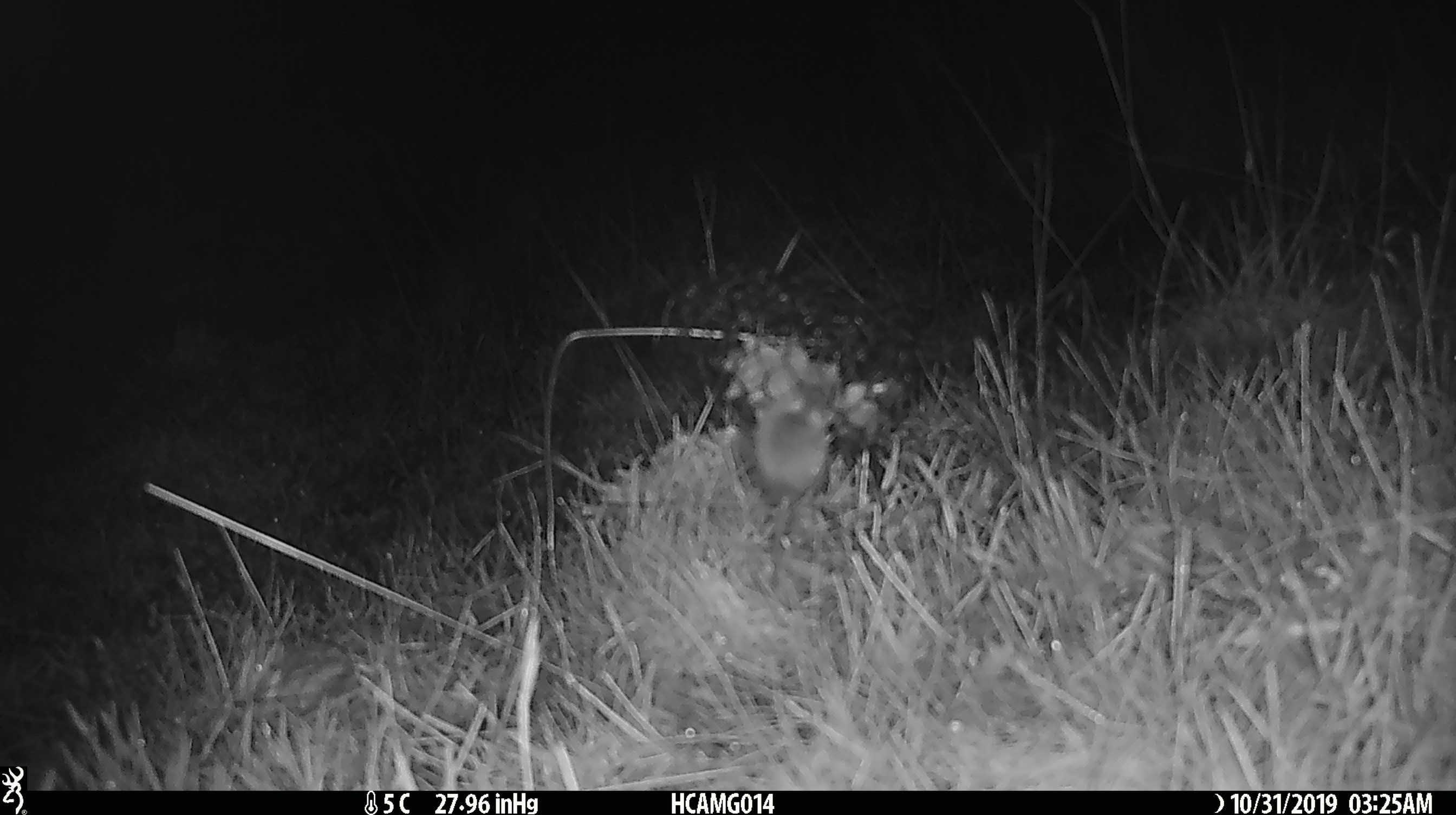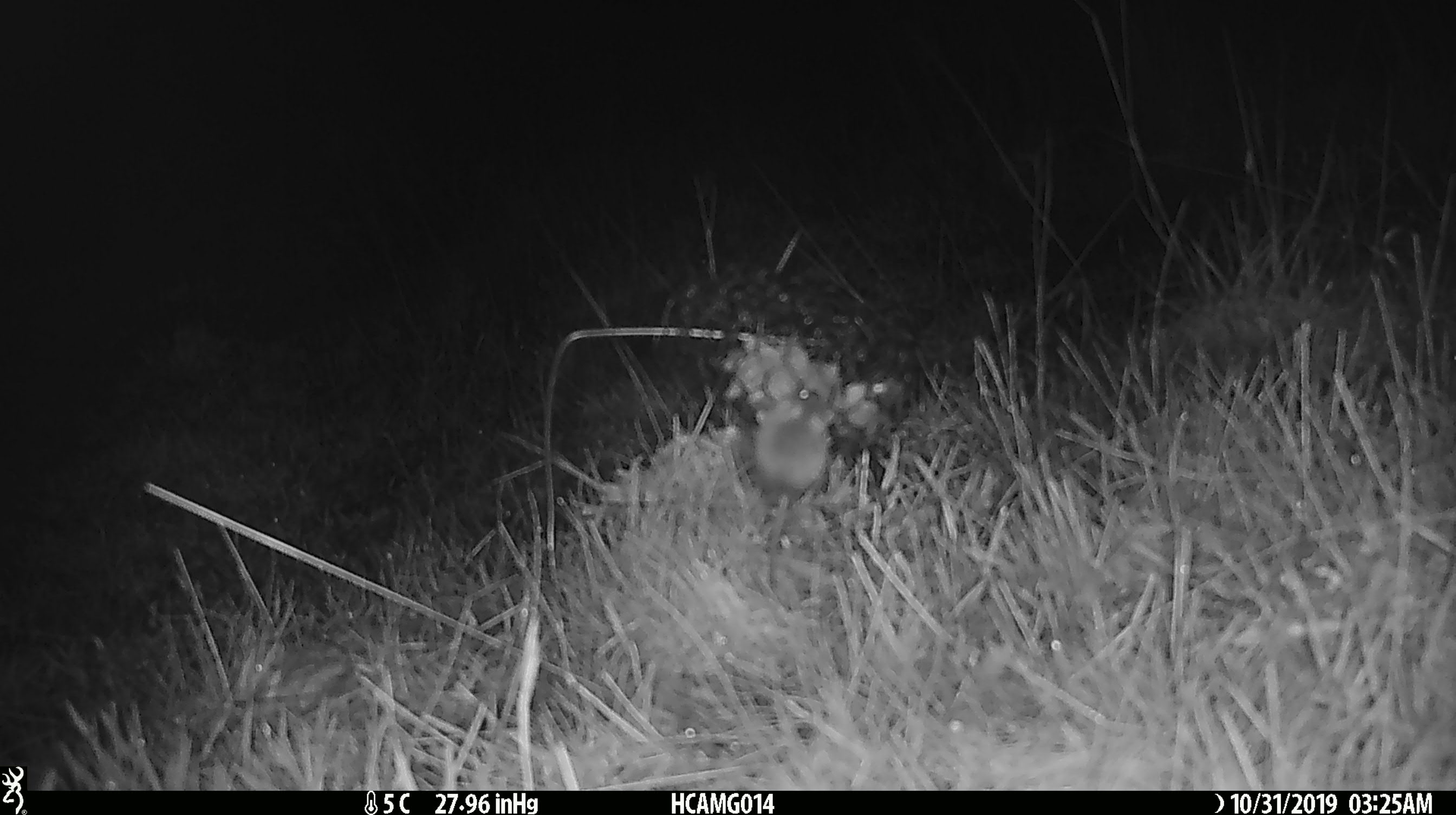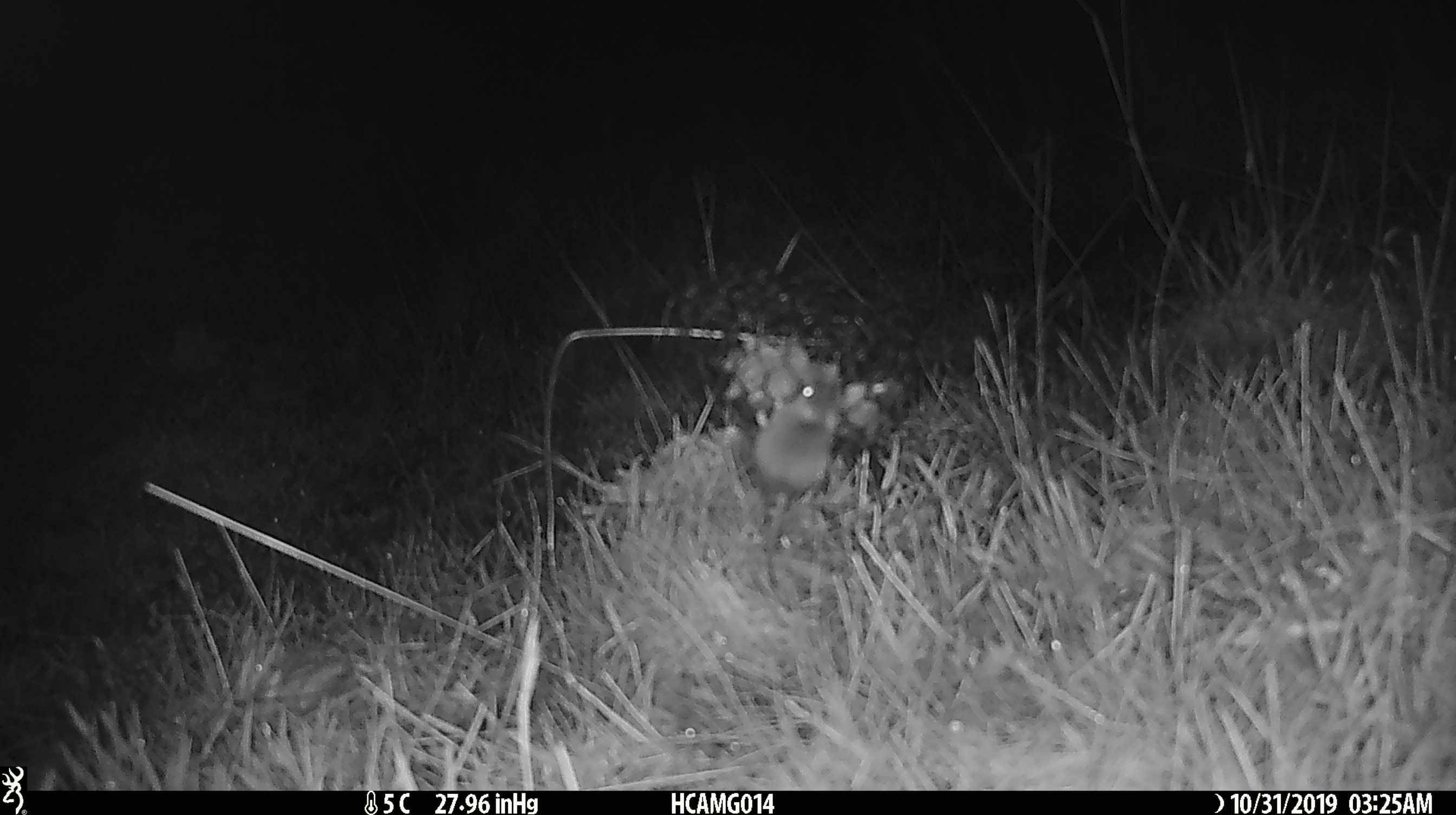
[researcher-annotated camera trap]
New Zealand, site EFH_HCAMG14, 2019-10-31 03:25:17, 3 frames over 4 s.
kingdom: Animalia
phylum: Chordata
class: Mammalia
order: Rodentia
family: Muridae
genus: Mus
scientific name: Mus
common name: mouse